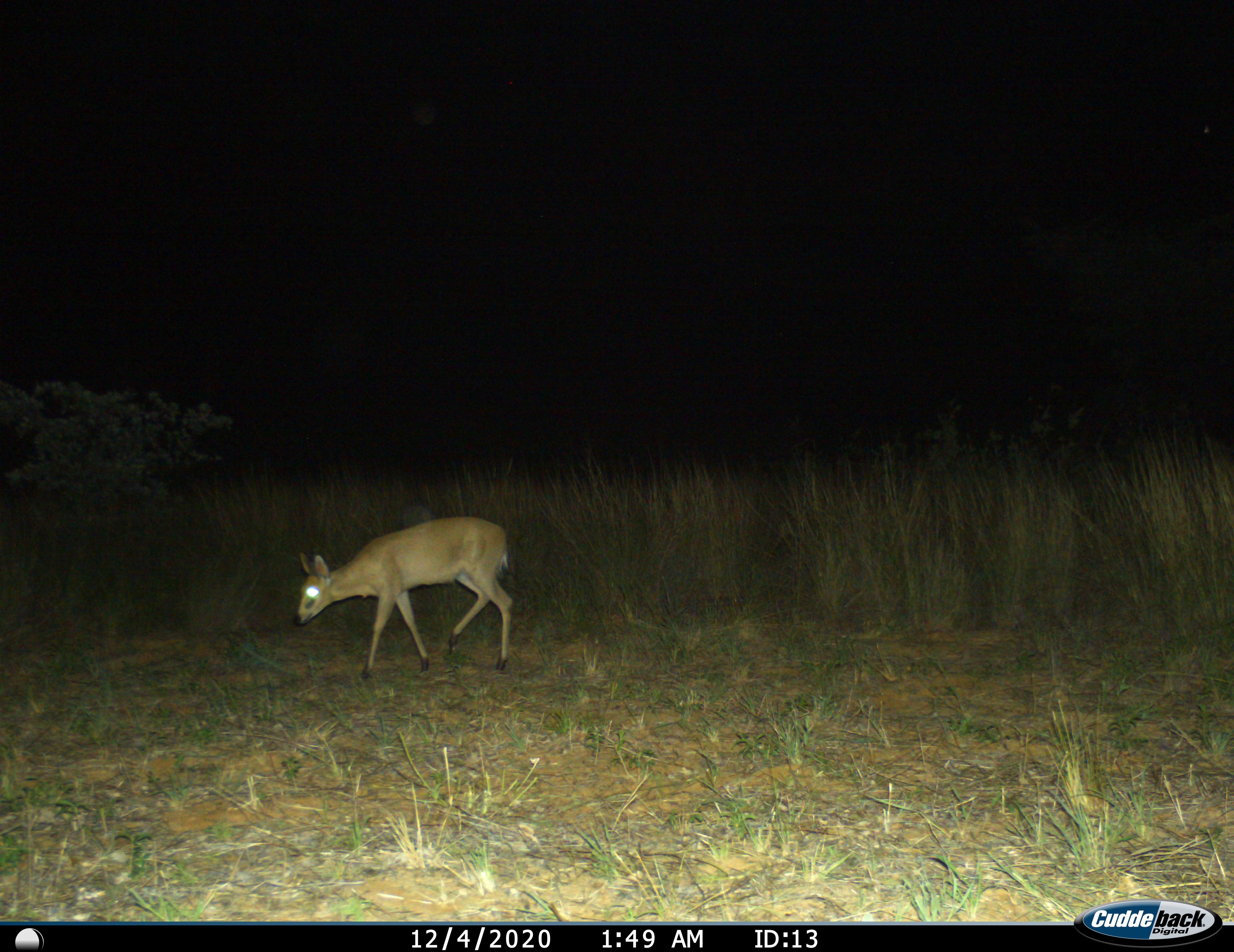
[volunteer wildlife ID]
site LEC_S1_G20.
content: unidentified animal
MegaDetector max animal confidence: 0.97